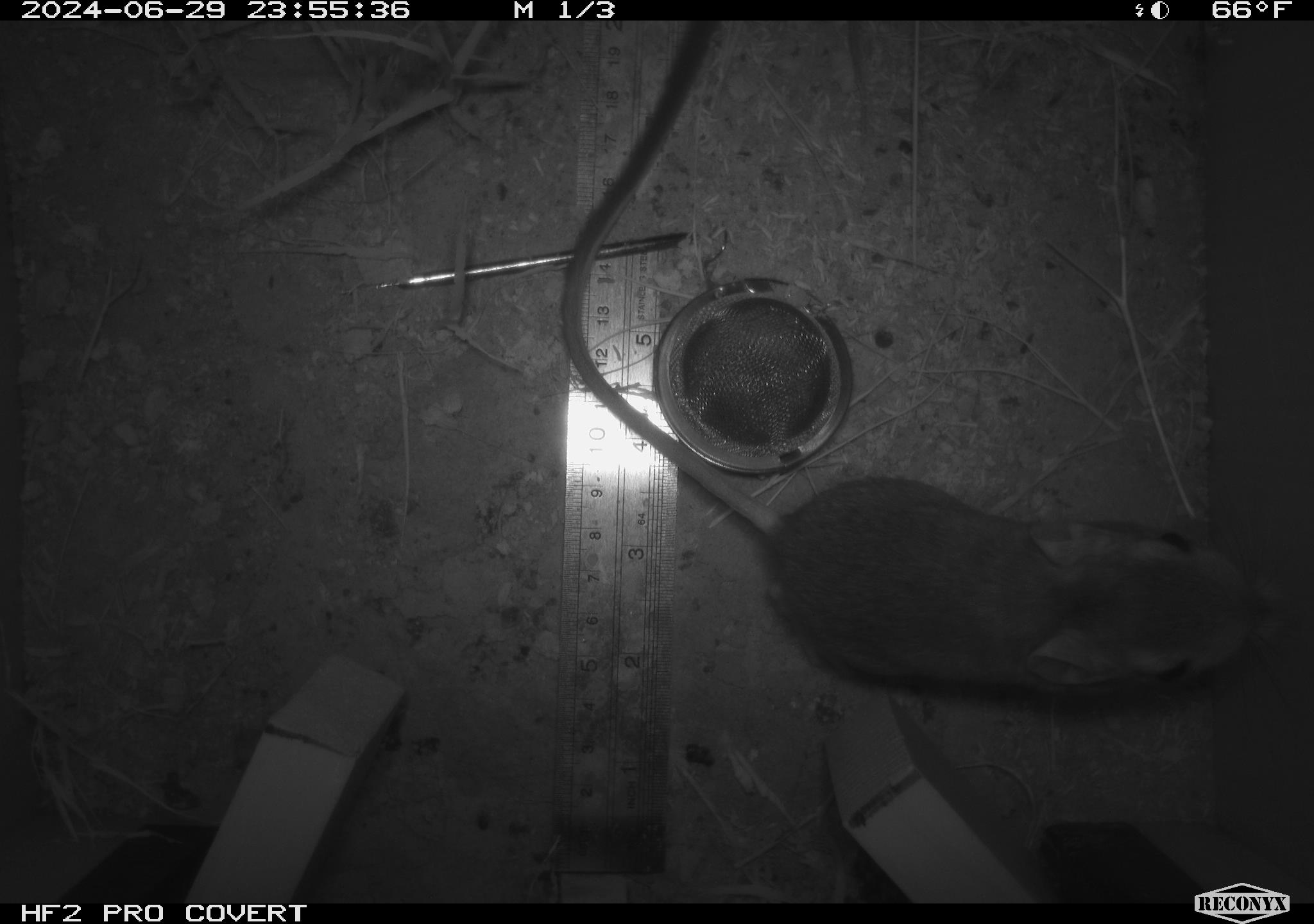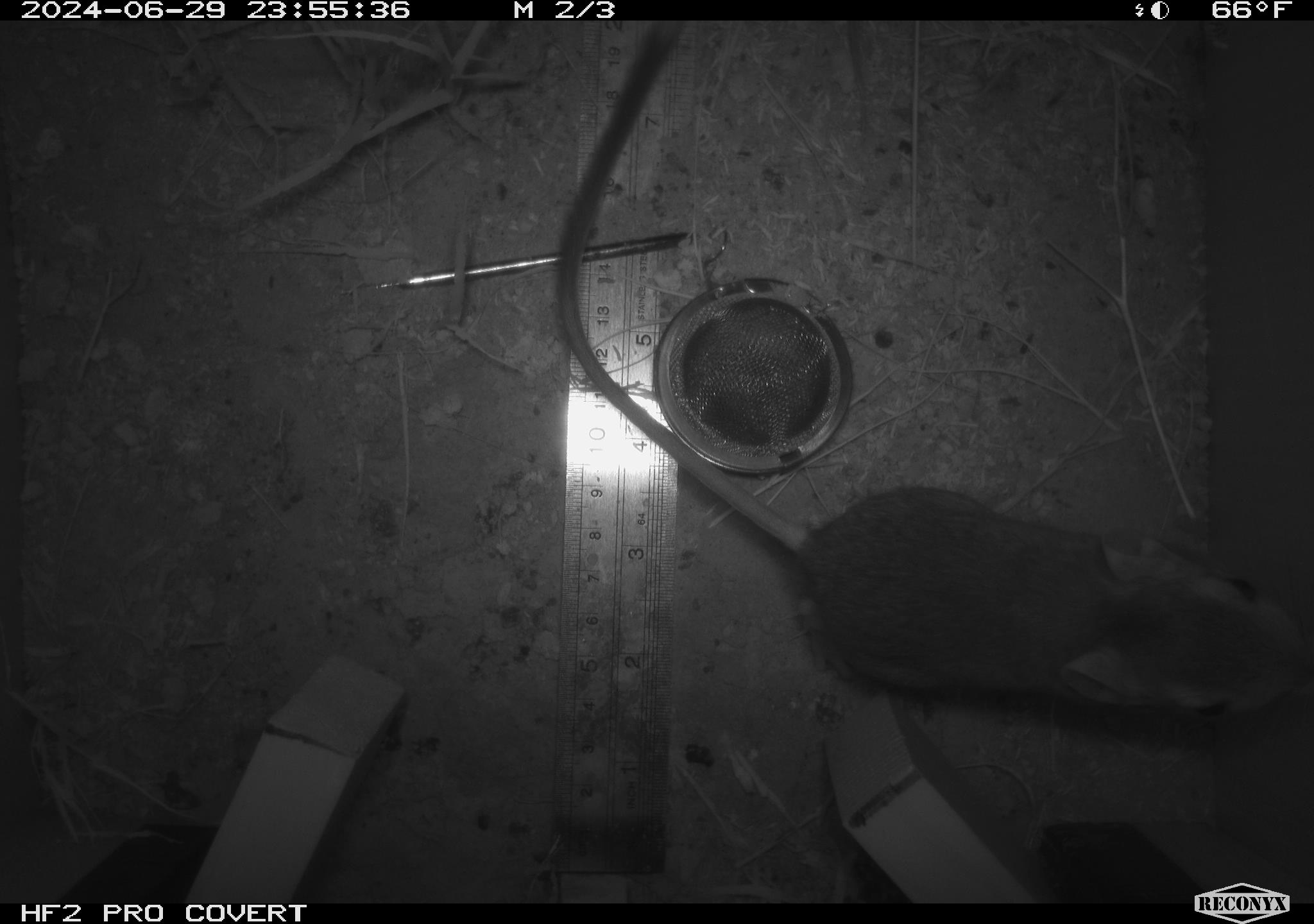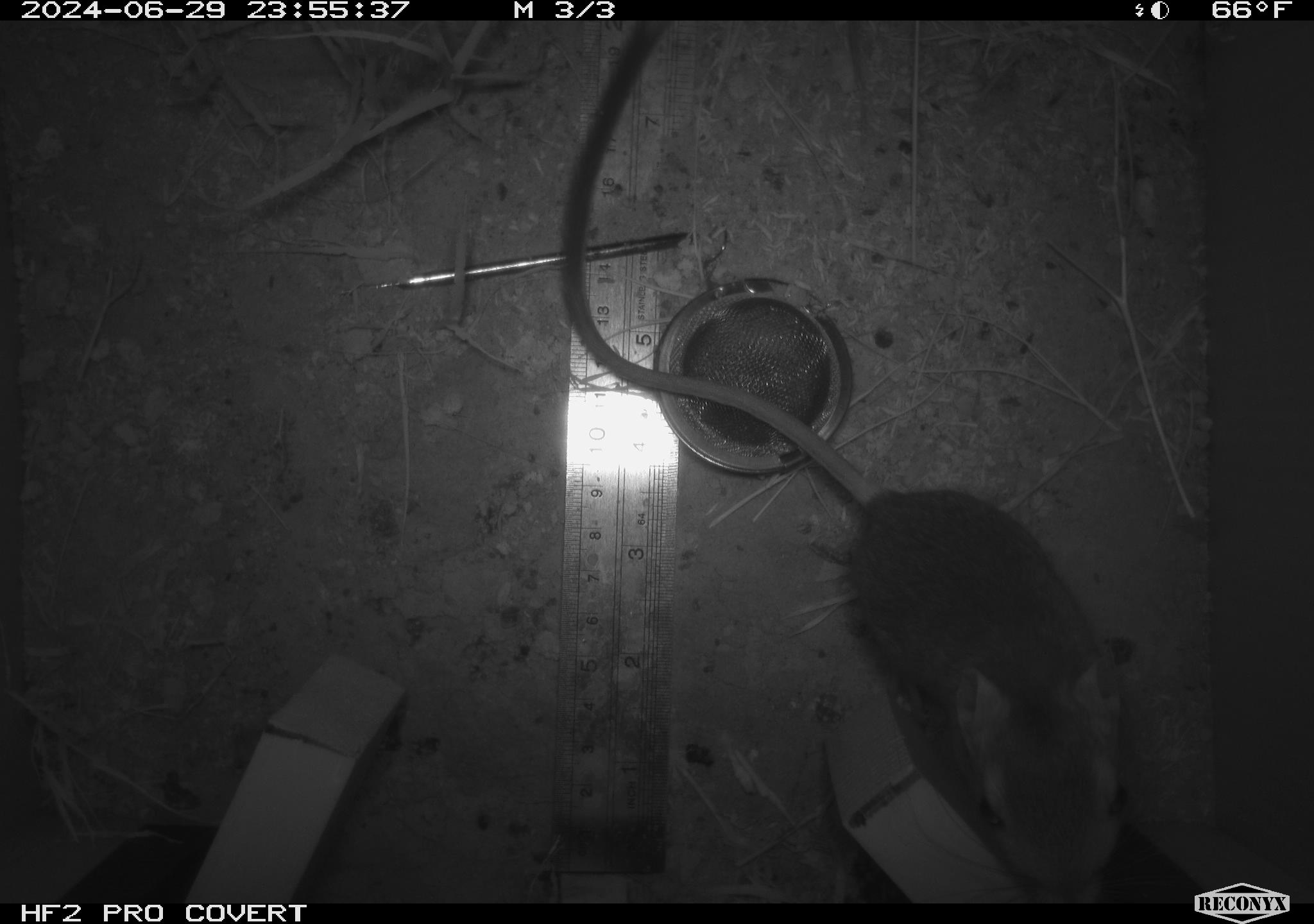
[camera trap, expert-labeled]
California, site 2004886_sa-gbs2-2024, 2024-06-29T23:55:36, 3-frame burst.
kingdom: Animalia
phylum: Chordata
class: Mammalia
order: Rodentia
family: Heteromyidae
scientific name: Heteromyidae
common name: kangaroo rats and pocket mice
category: heteromyidae family